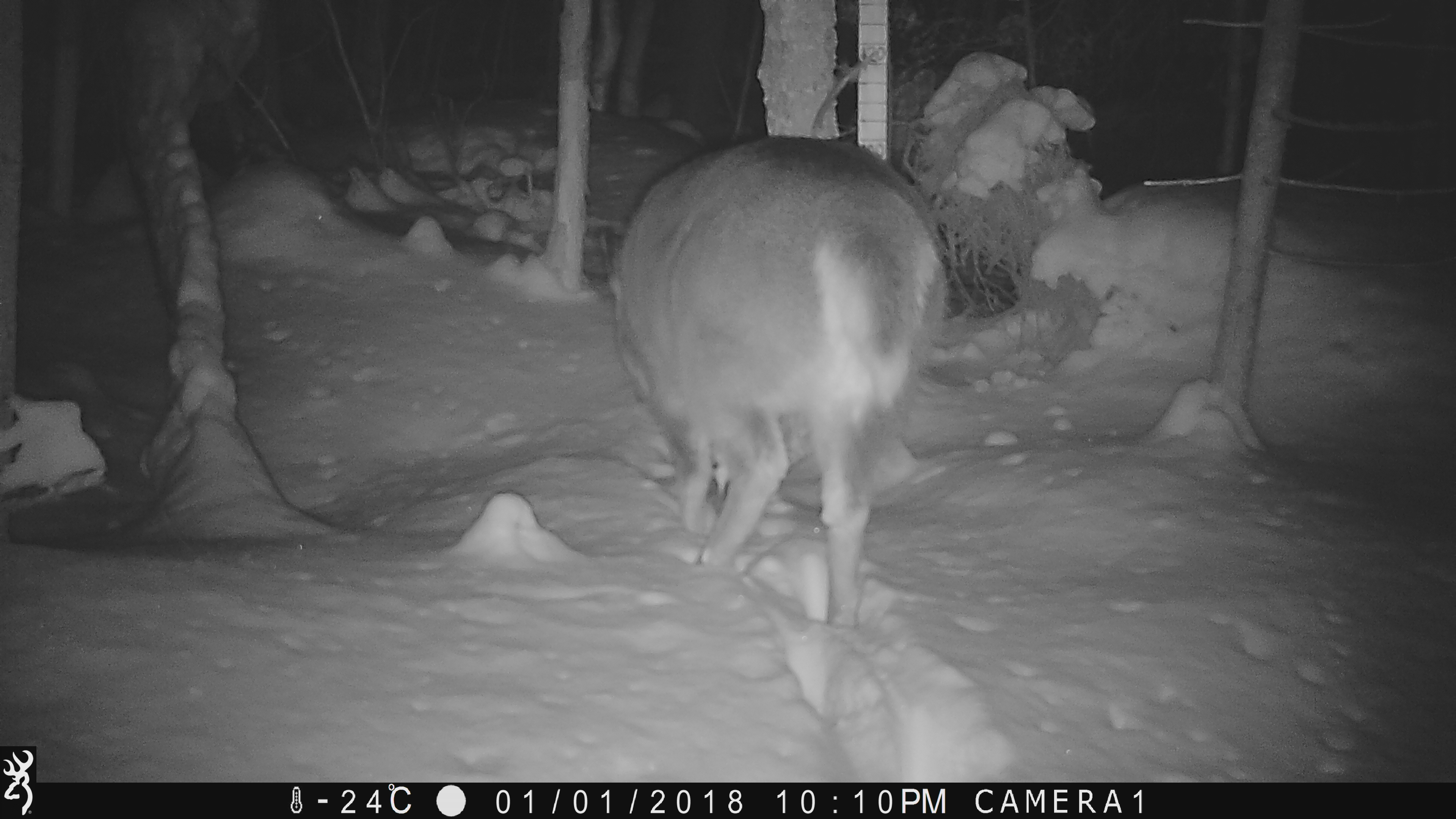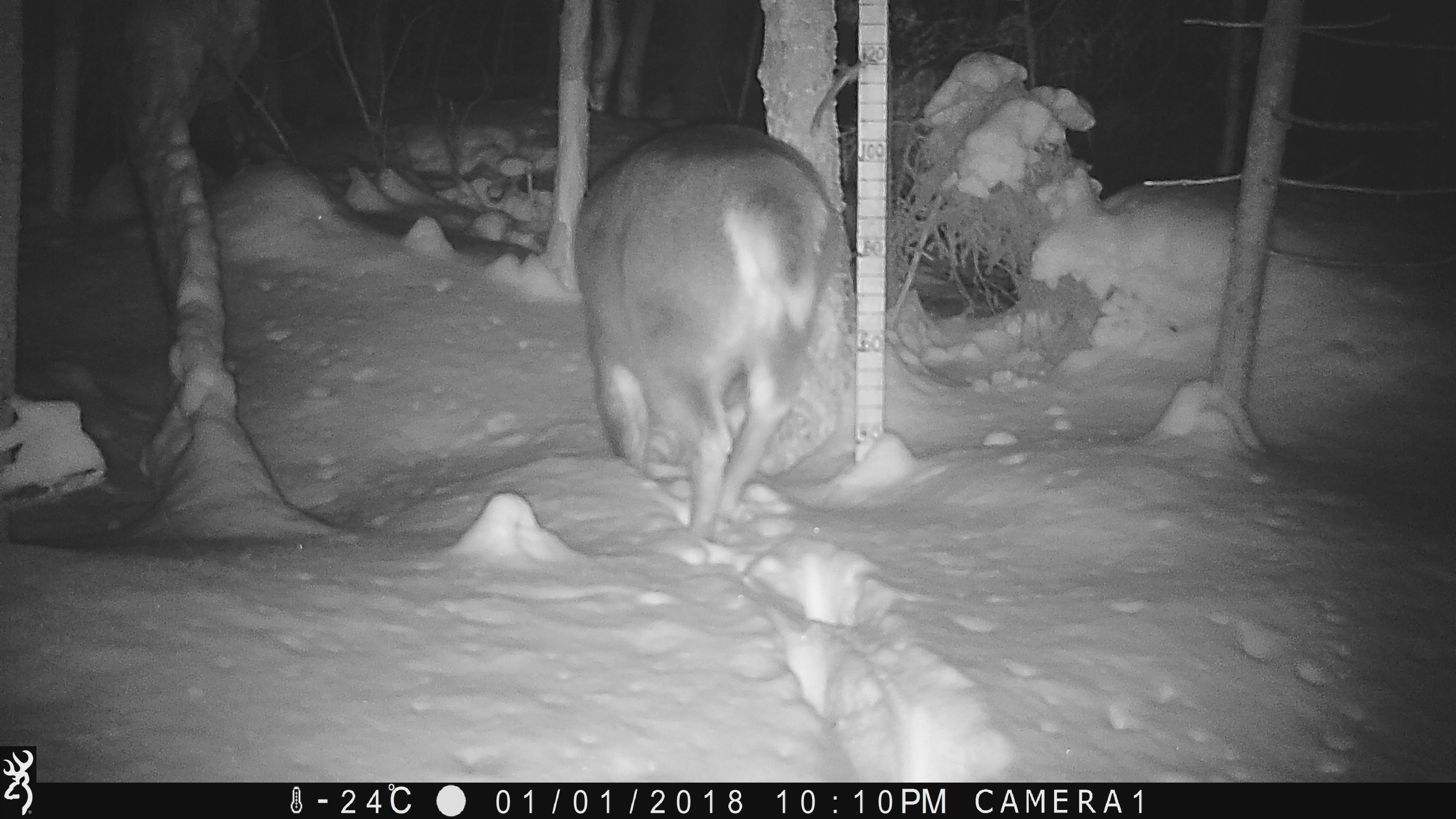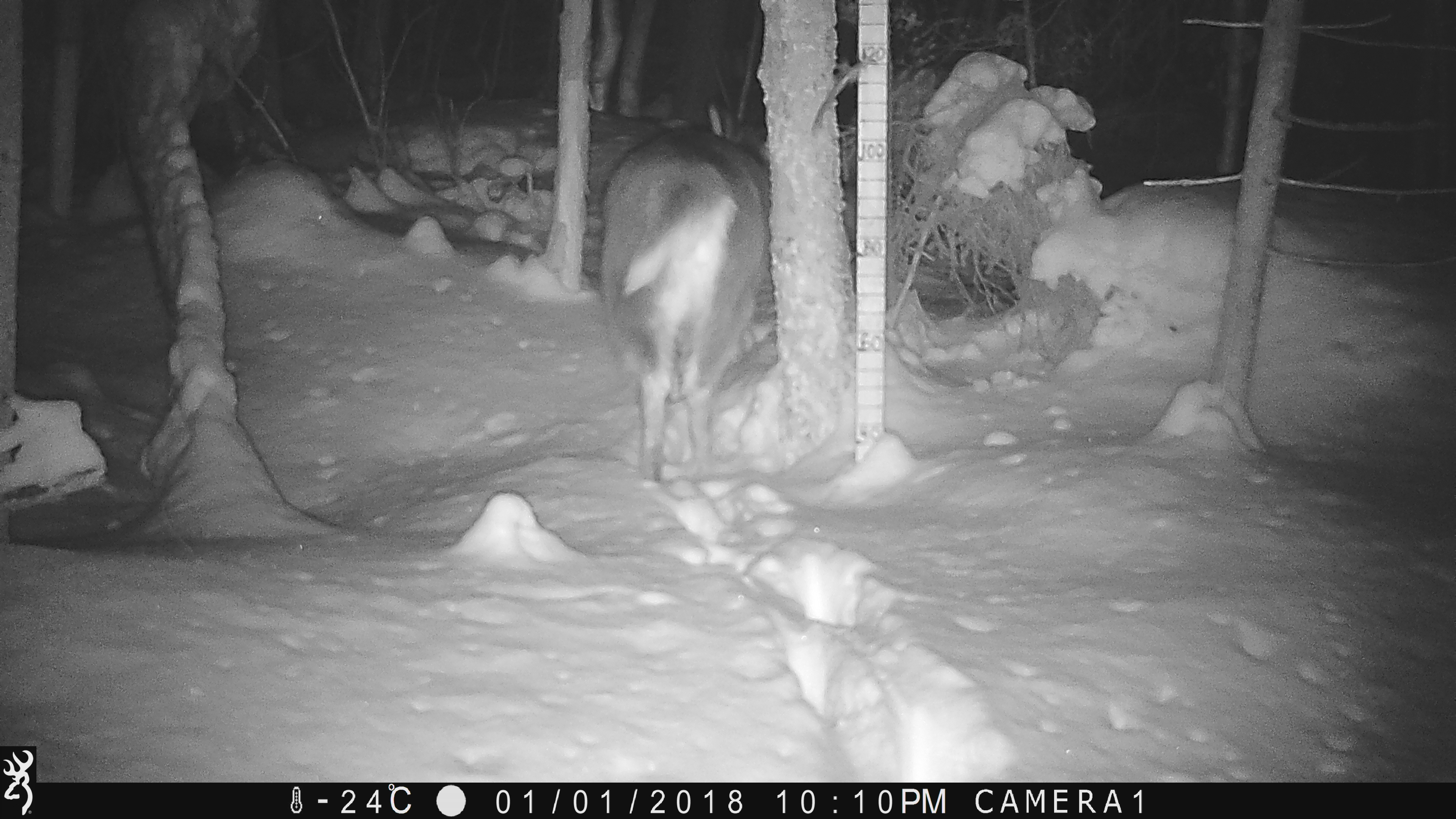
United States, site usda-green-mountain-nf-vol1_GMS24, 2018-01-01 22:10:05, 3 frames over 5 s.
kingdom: Animalia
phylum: Chordata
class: Mammalia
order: Artiodactyla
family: Cervidae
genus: Odocoileus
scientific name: Odocoileus virginianus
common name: white-tailed deer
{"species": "white-tailed deer (Odocoileus virginianus)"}